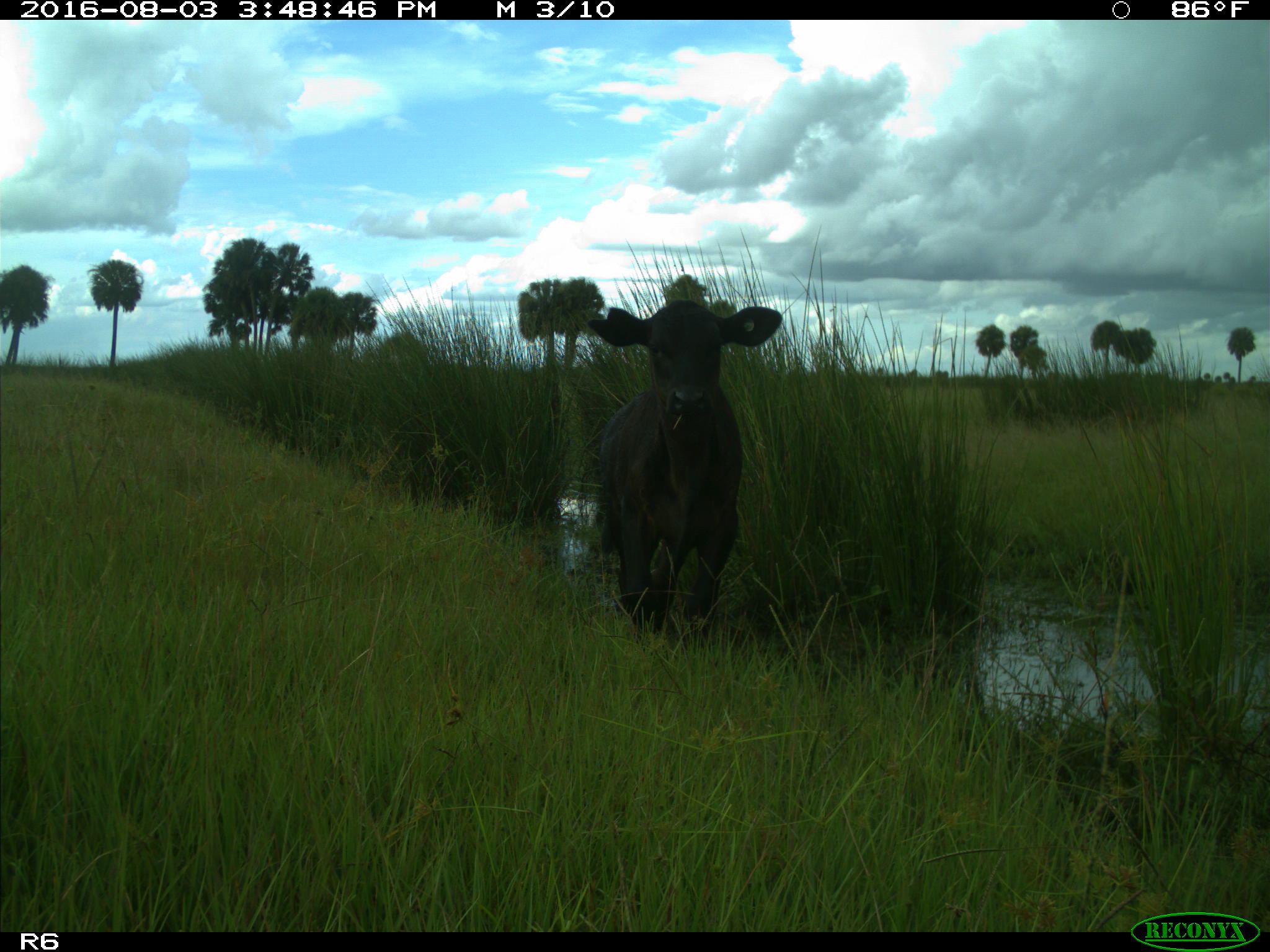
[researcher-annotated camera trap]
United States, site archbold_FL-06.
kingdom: Animalia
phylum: Chordata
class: Mammalia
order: Artiodactyla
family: Bovidae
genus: Bos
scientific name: Bos taurus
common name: domestic cow